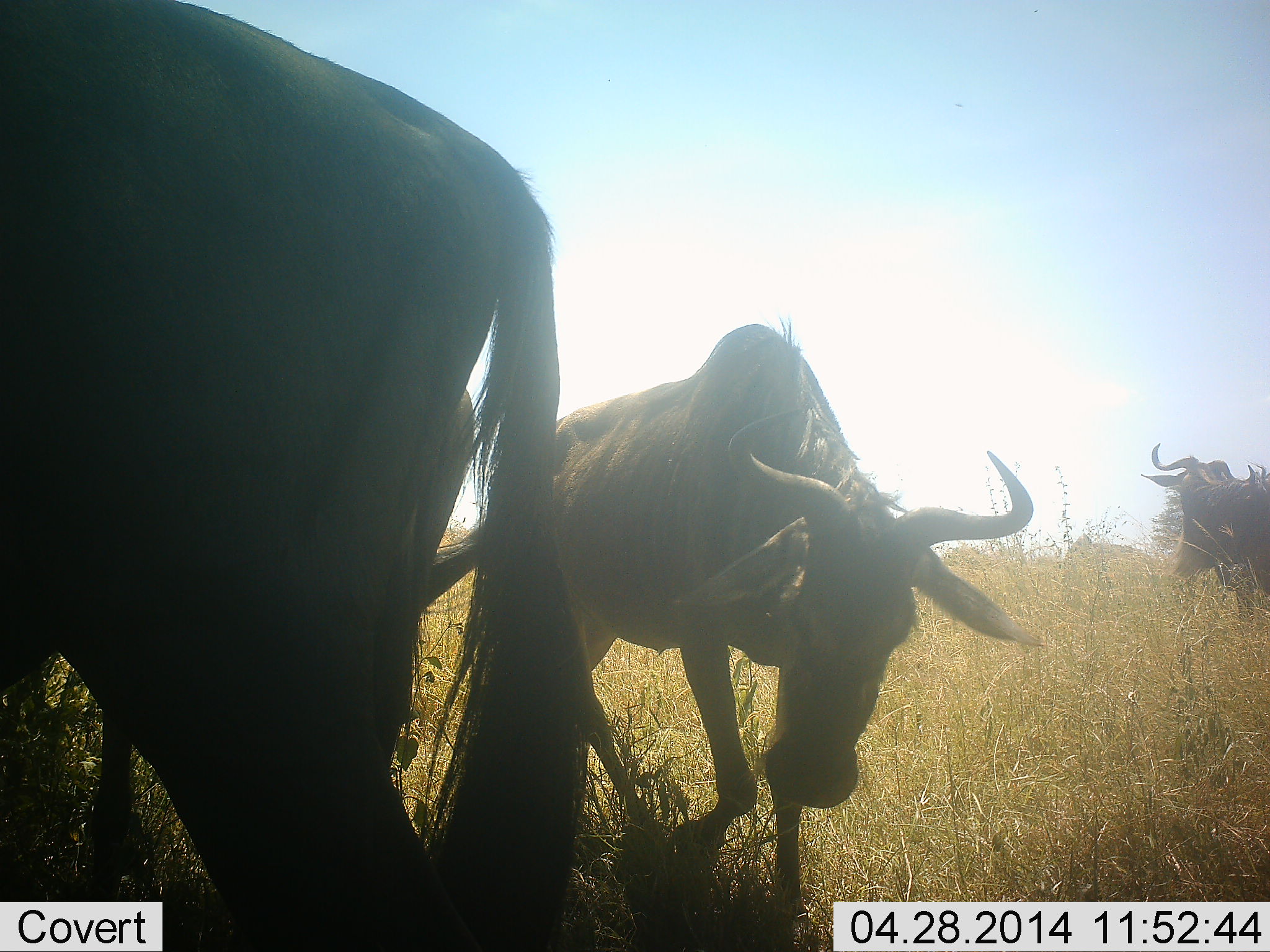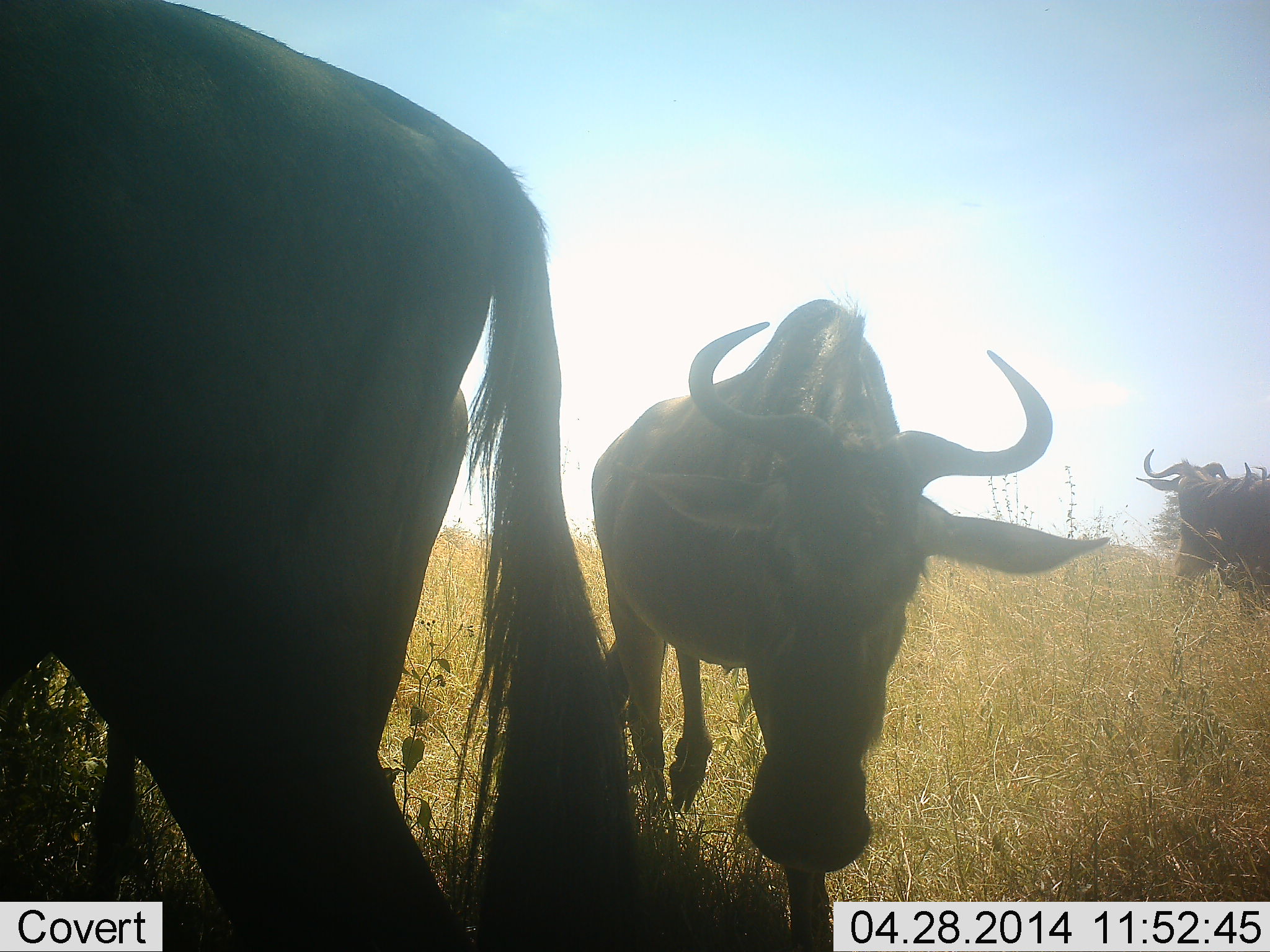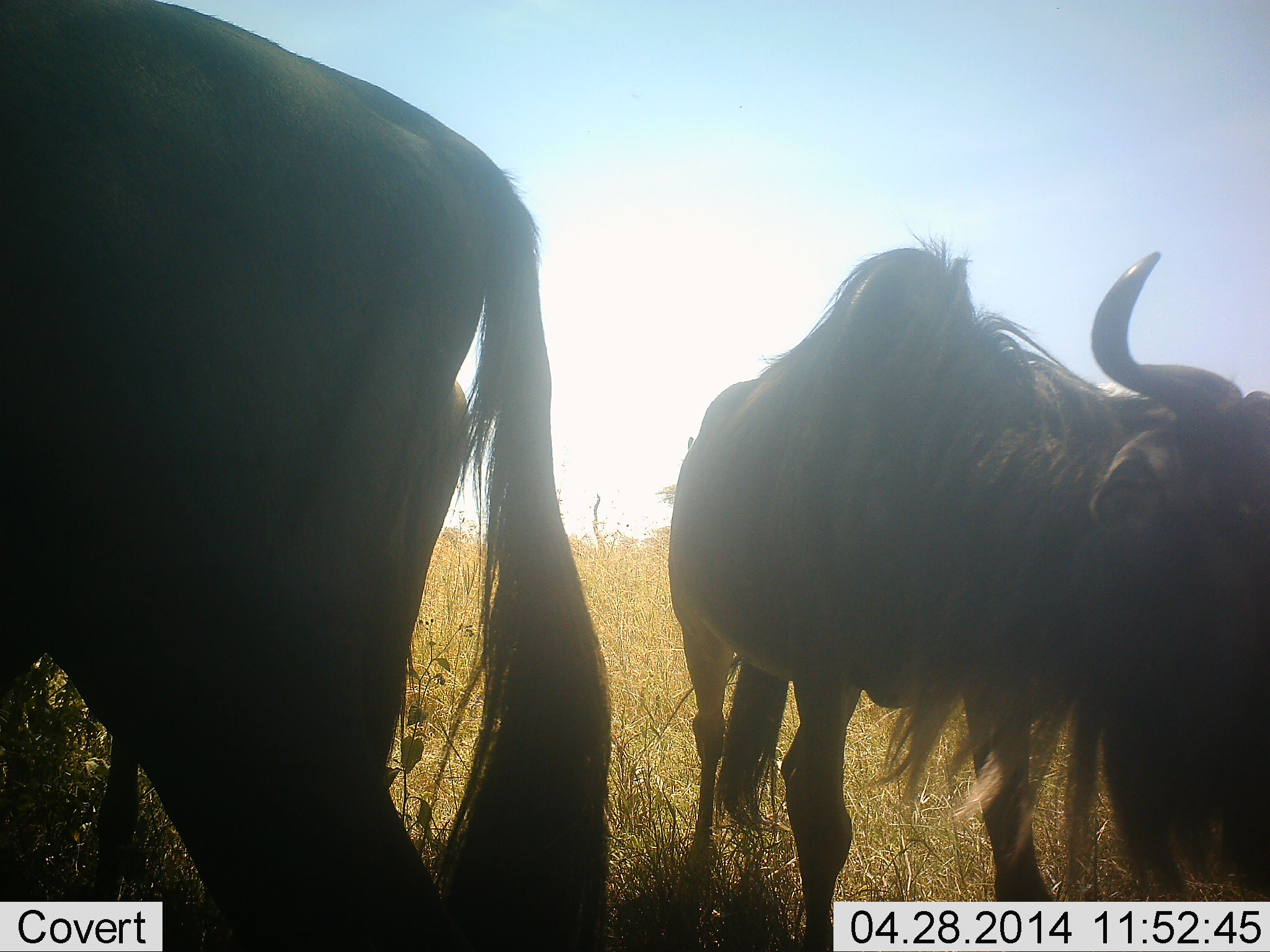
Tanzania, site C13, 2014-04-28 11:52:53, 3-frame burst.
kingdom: Animalia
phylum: Chordata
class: Mammalia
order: Artiodactyla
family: Bovidae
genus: Connochaetes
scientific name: Connochaetes taurinus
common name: blue wildebeest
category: wildebeest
Wildebeest (blue wildebeest) (Connochaetes taurinus), count 4. Behavior (volunteer vote fractions): standing 70%, resting 0%, moving 50%, interacting 10%. Young present (vote fraction): 0%. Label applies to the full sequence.